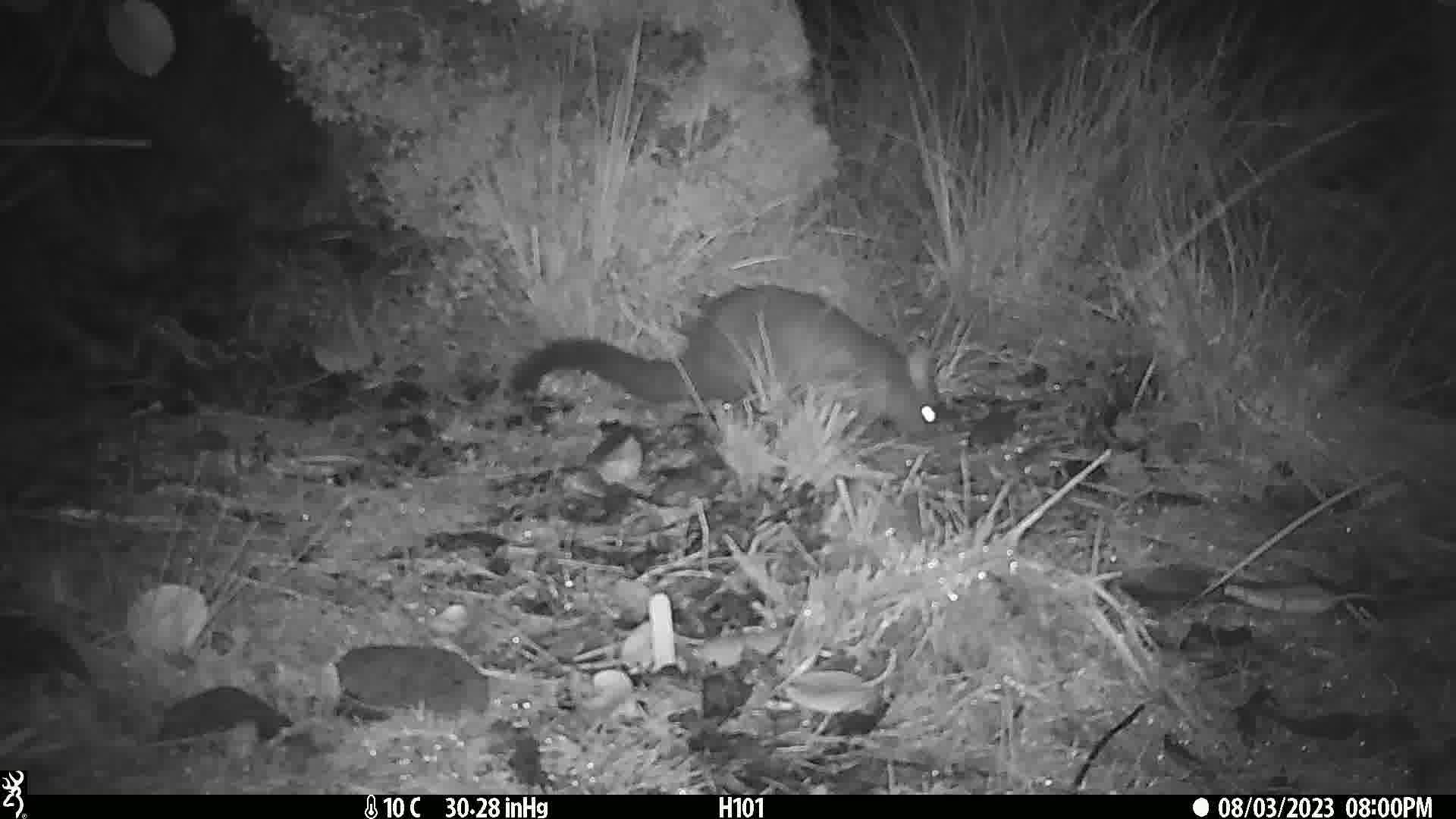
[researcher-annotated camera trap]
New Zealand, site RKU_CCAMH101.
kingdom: Animalia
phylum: Chordata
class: Mammalia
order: Diprotodontia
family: Phalangeridae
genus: Trichosurus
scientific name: Trichosurus vulpecula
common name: common brushtail possum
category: possum